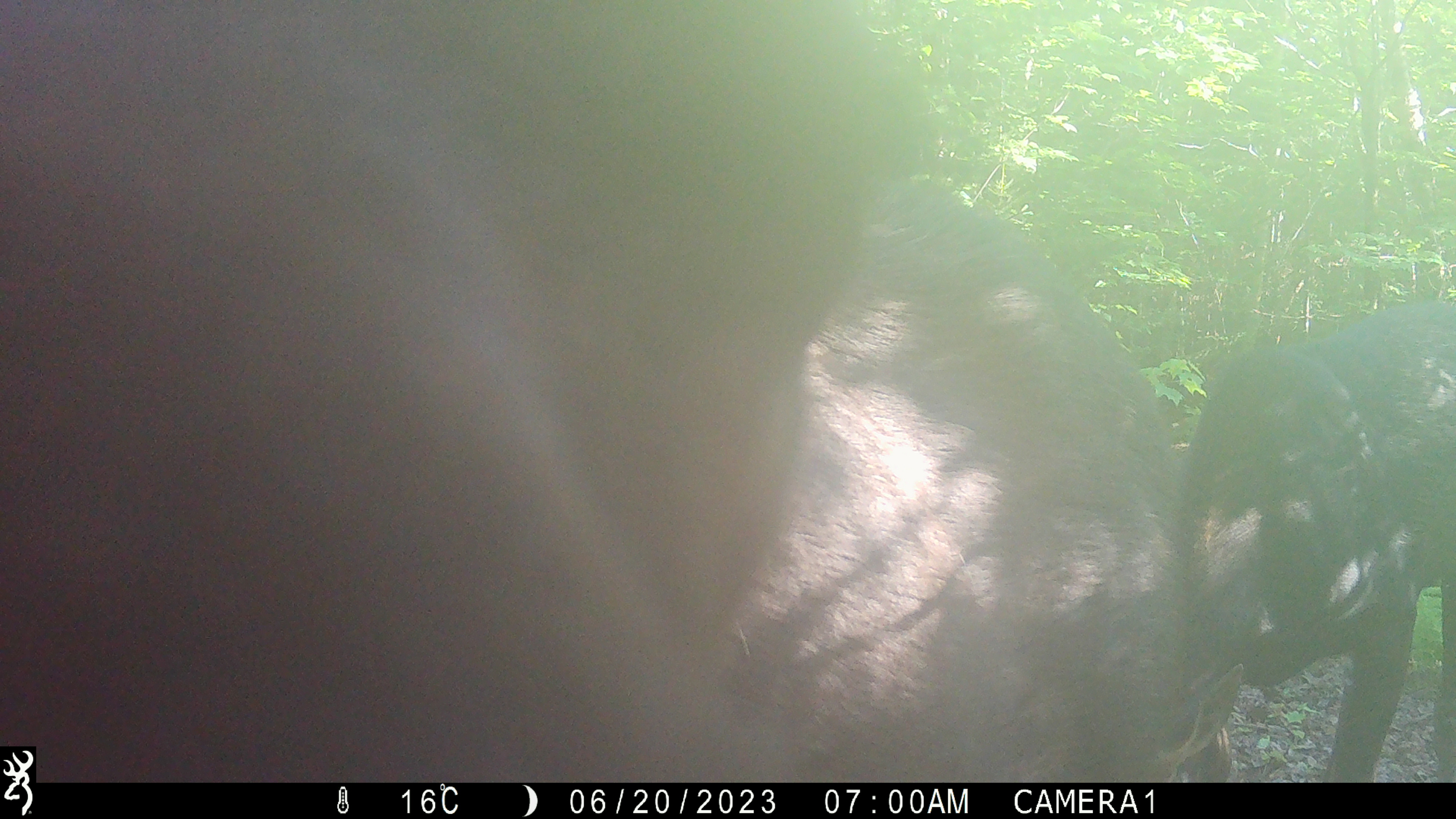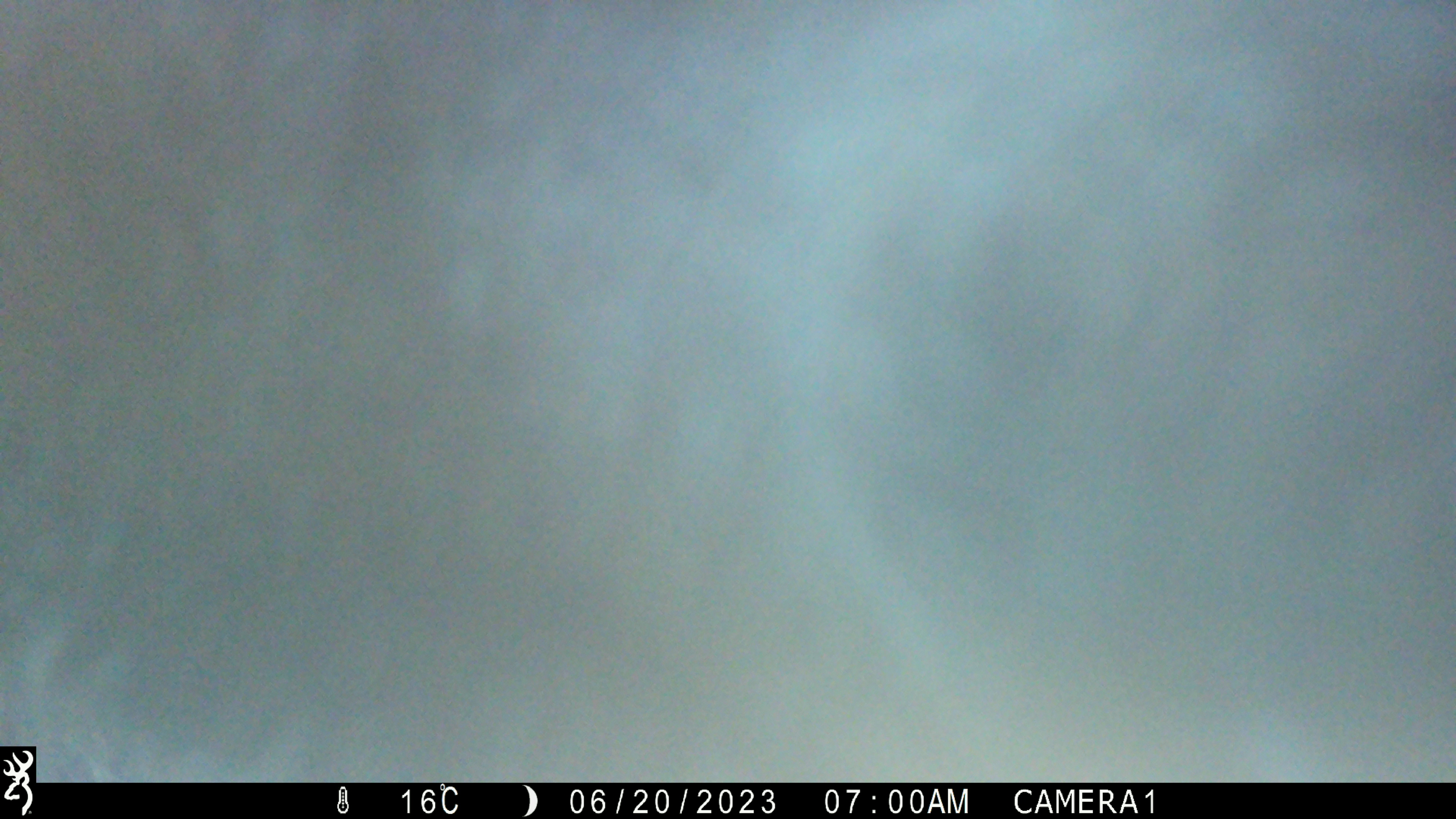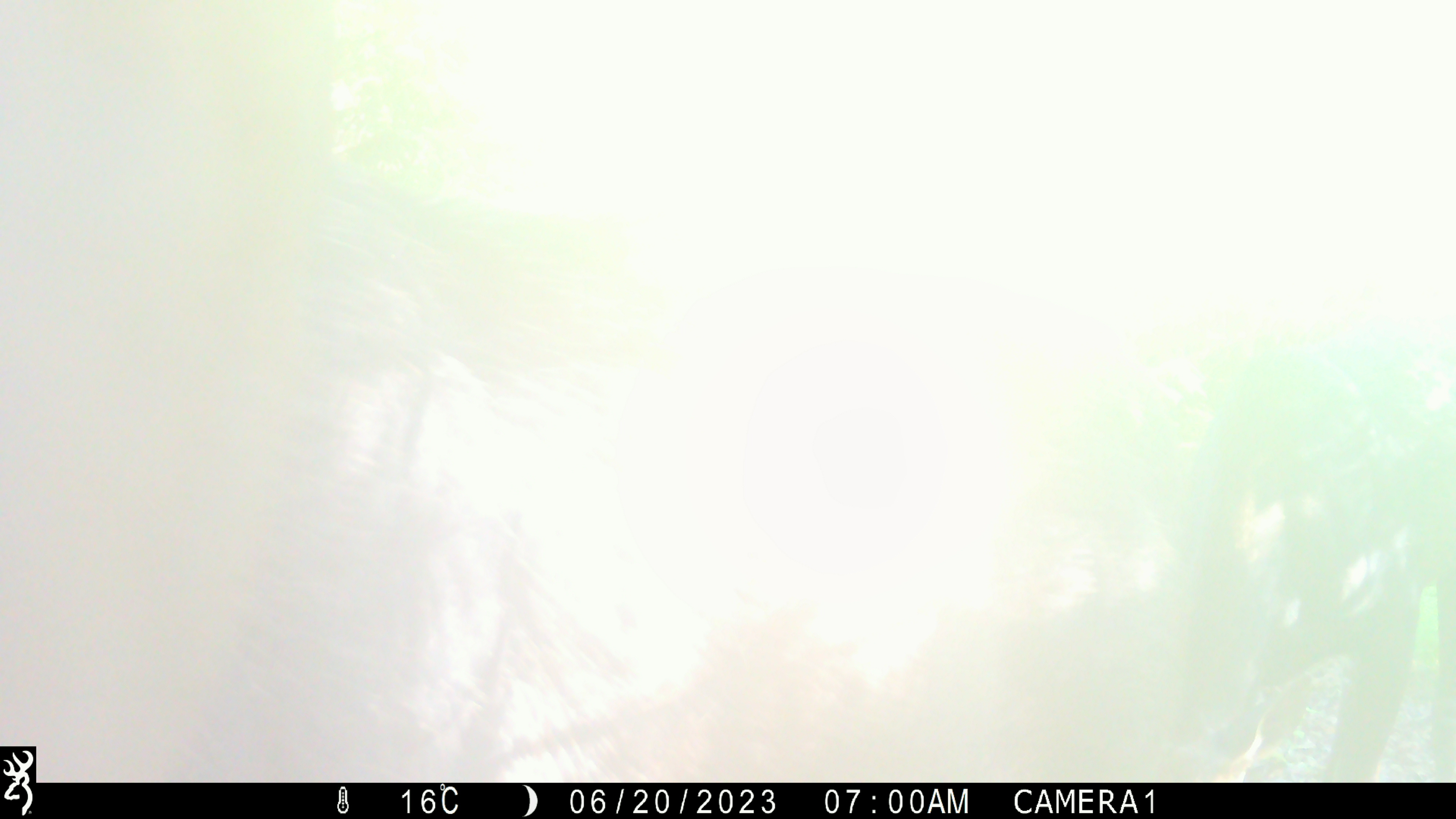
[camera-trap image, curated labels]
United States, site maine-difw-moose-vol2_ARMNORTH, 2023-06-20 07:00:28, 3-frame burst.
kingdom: Animalia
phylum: Chordata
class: Mammalia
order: Artiodactyla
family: Cervidae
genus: Alces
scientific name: Alces alces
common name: moose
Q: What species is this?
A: Moose (Alces alces).